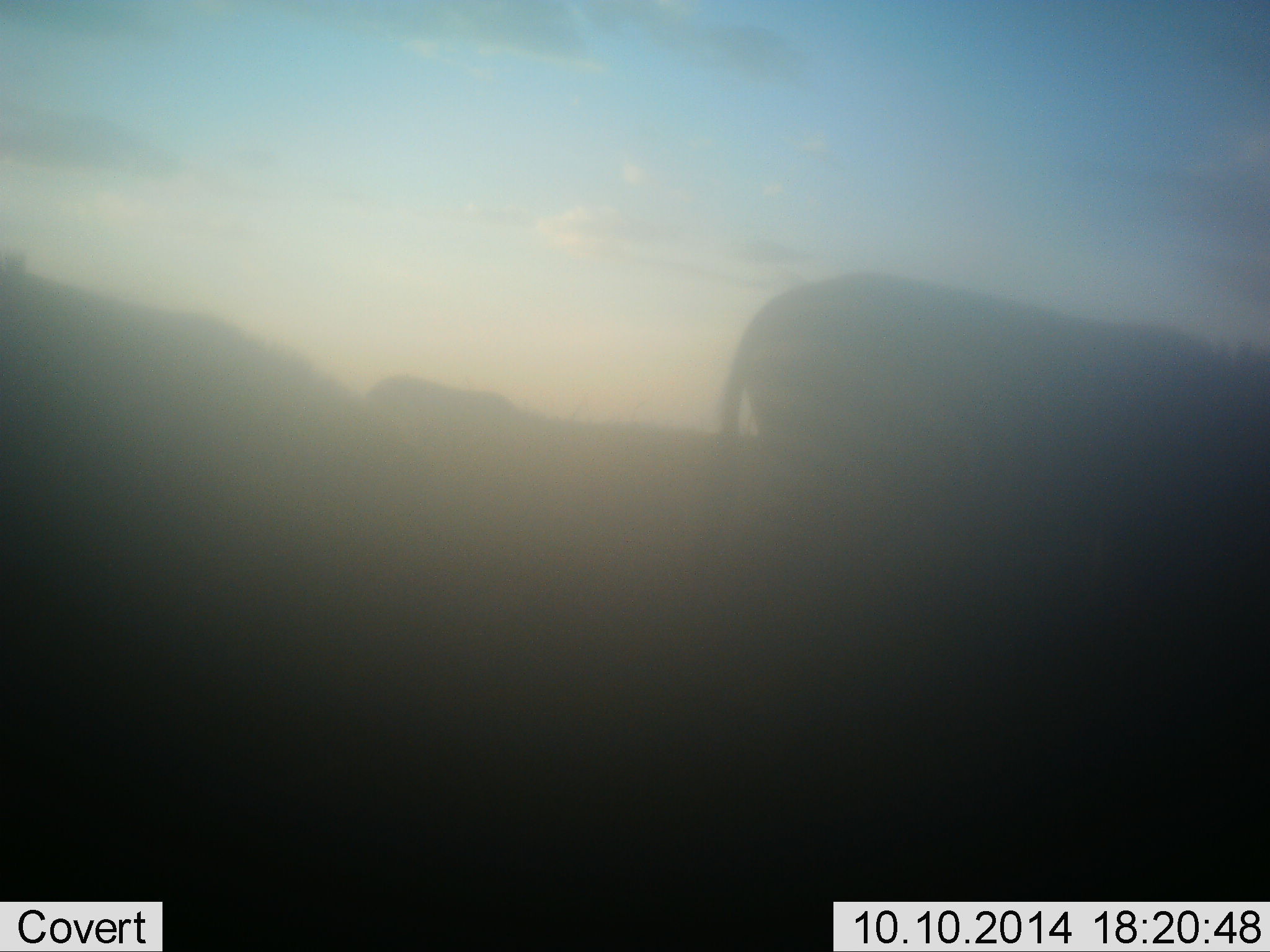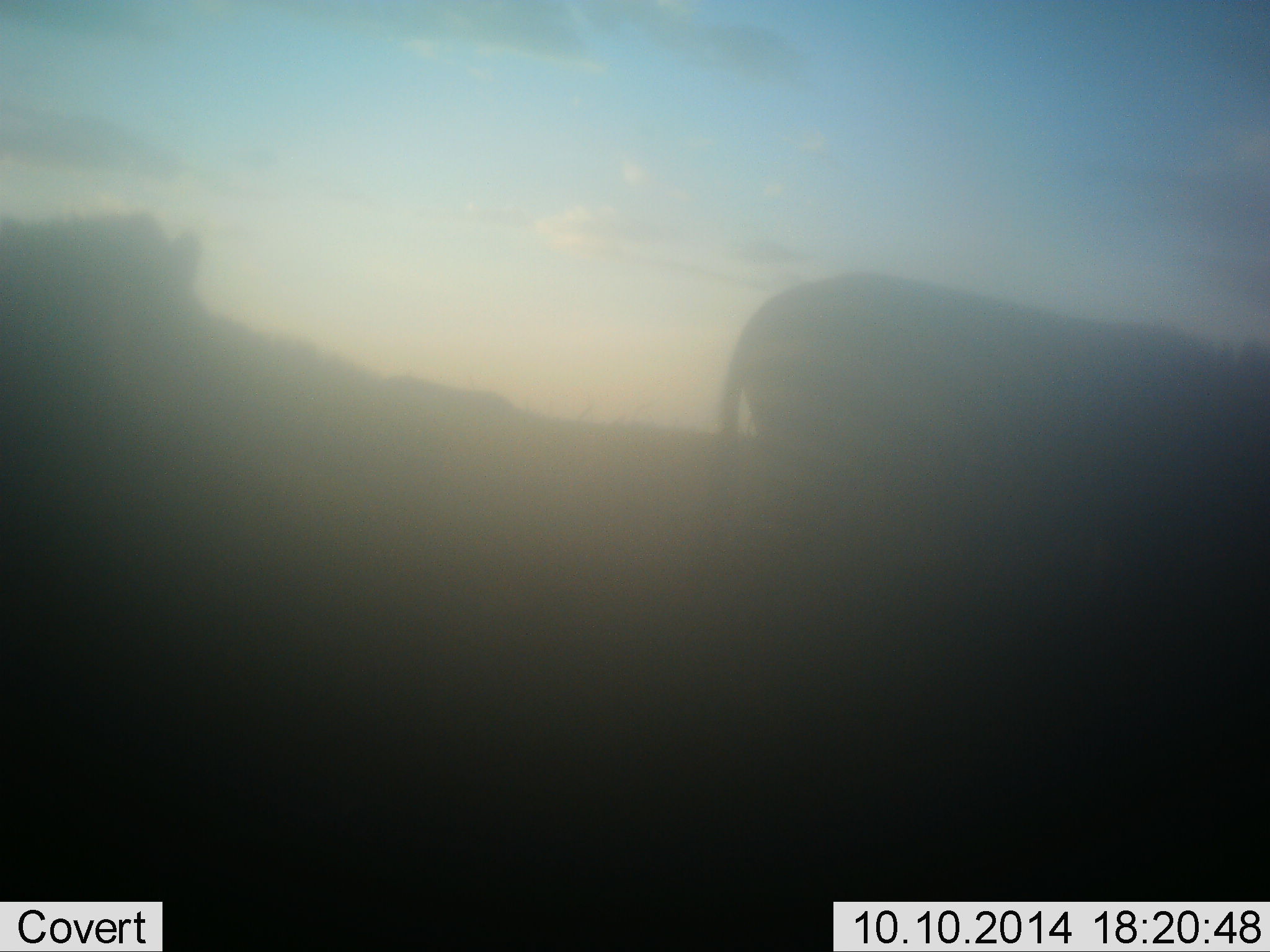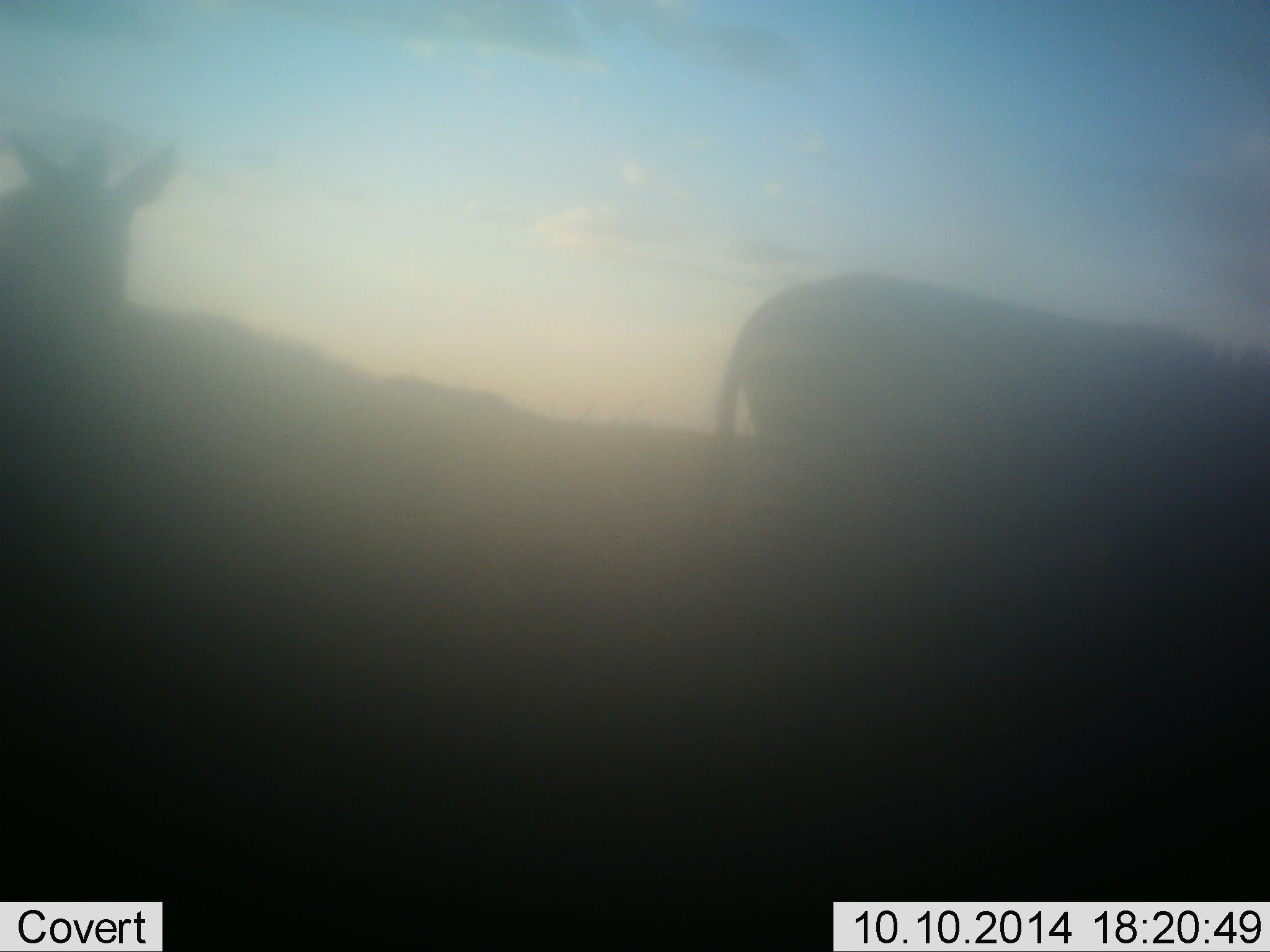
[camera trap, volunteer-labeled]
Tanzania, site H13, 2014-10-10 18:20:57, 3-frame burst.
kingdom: Animalia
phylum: Chordata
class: Mammalia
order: Perissodactyla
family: Equidae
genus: Equus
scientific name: Equus quagga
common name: plains zebra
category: zebra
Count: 2.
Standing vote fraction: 91%.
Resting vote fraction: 9%.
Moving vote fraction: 0%.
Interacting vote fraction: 9%.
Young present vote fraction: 0%.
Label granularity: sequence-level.